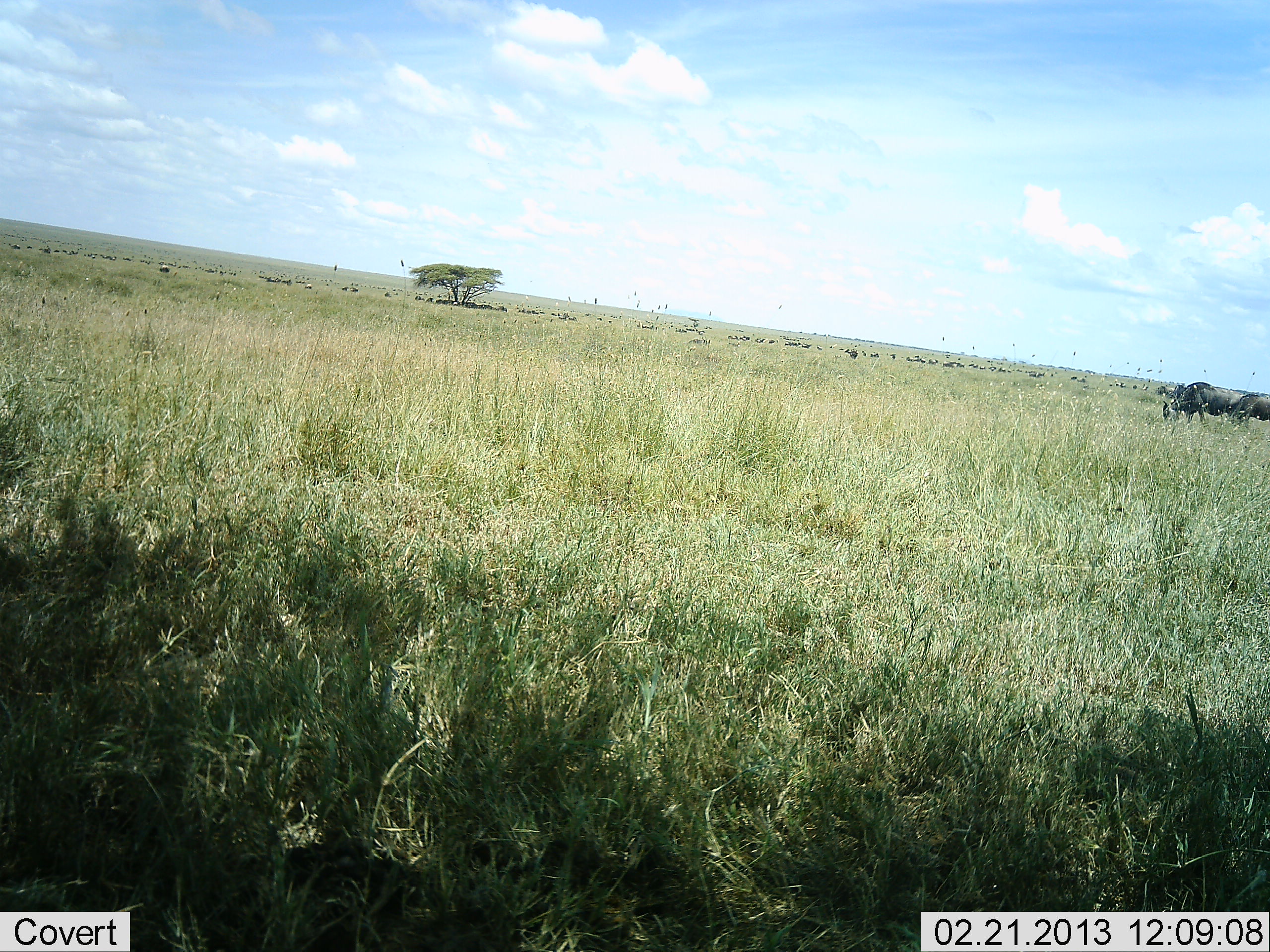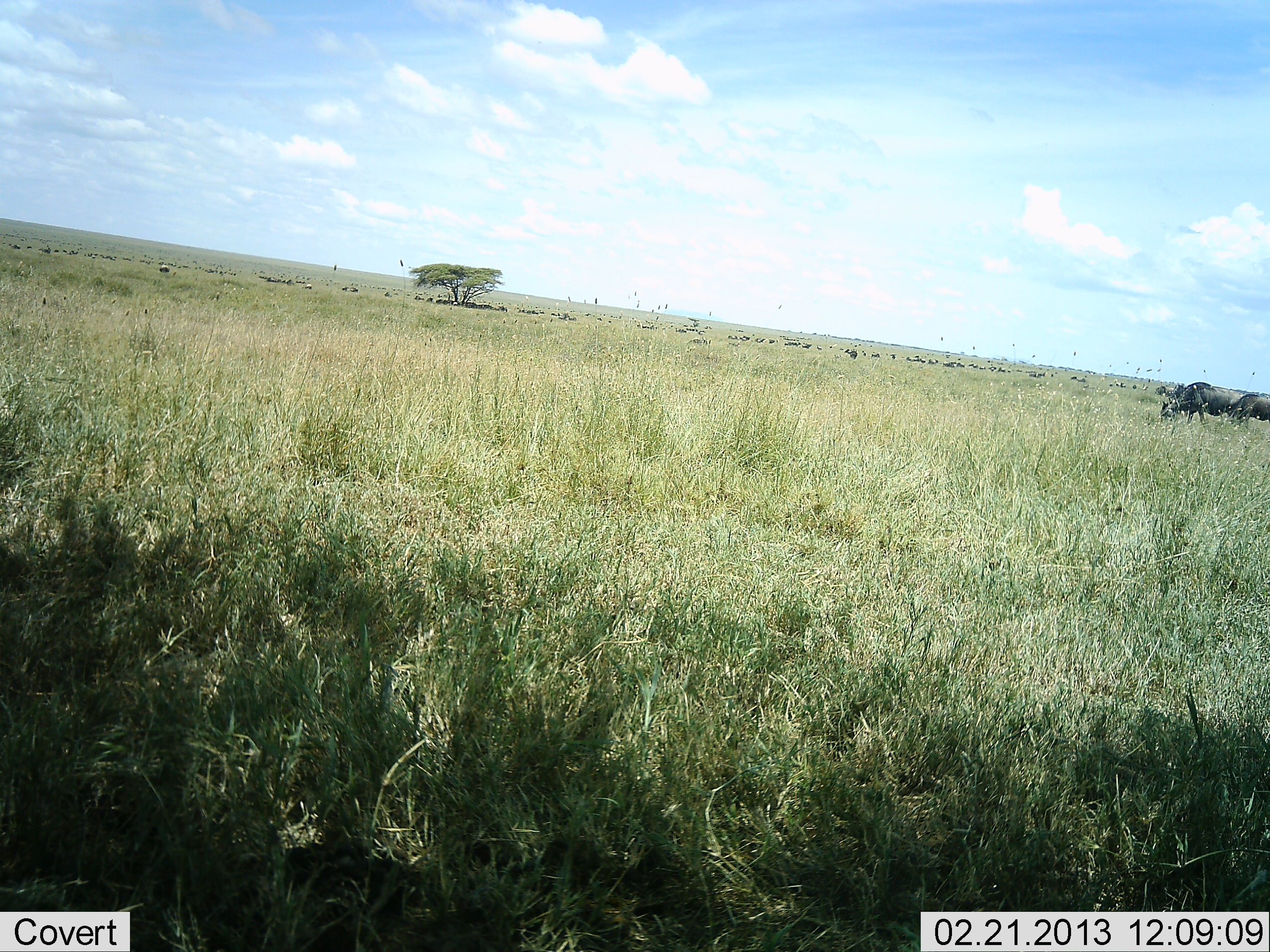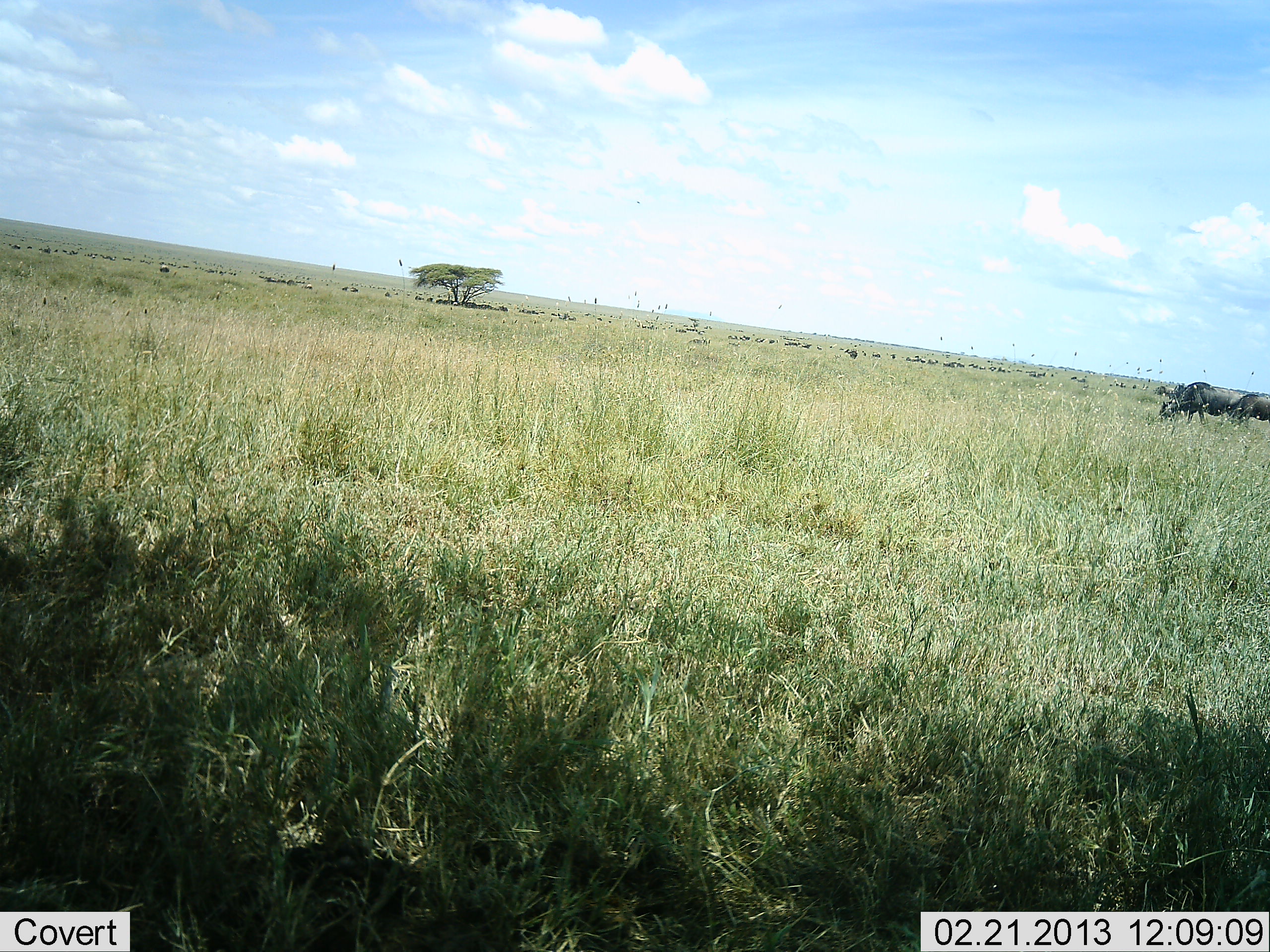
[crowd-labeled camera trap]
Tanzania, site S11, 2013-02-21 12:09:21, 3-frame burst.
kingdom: Animalia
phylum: Chordata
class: Mammalia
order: Artiodactyla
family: Bovidae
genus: Connochaetes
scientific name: Connochaetes taurinus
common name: blue wildebeest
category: wildebeest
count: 2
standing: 29%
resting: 14%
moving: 7%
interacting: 0%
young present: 0%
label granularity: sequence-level